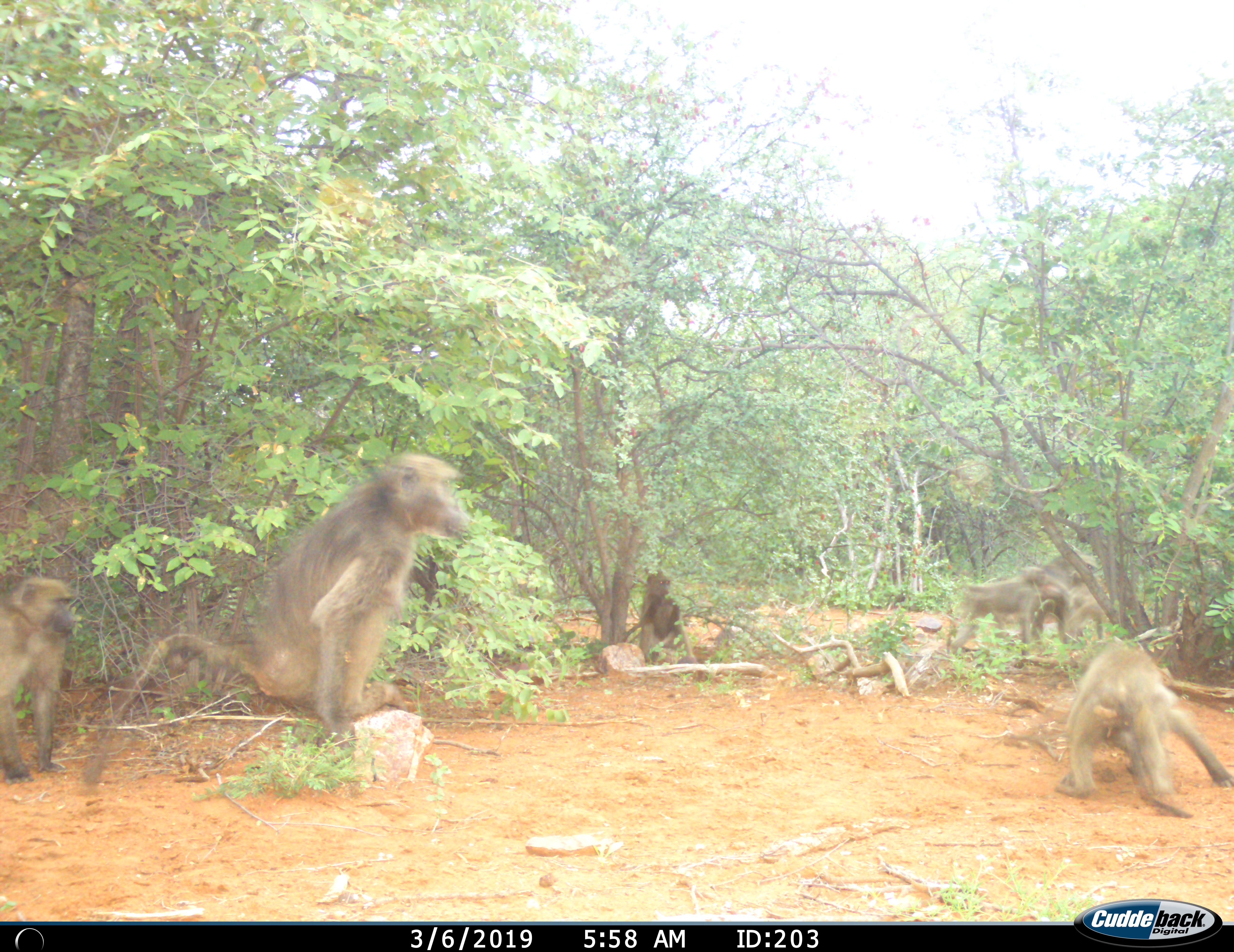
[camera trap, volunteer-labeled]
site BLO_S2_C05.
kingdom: Animalia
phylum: Chordata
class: Mammalia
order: Primates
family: Cercopithecidae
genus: Papio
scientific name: Papio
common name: baboon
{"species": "baboon (Papio)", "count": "7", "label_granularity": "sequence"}